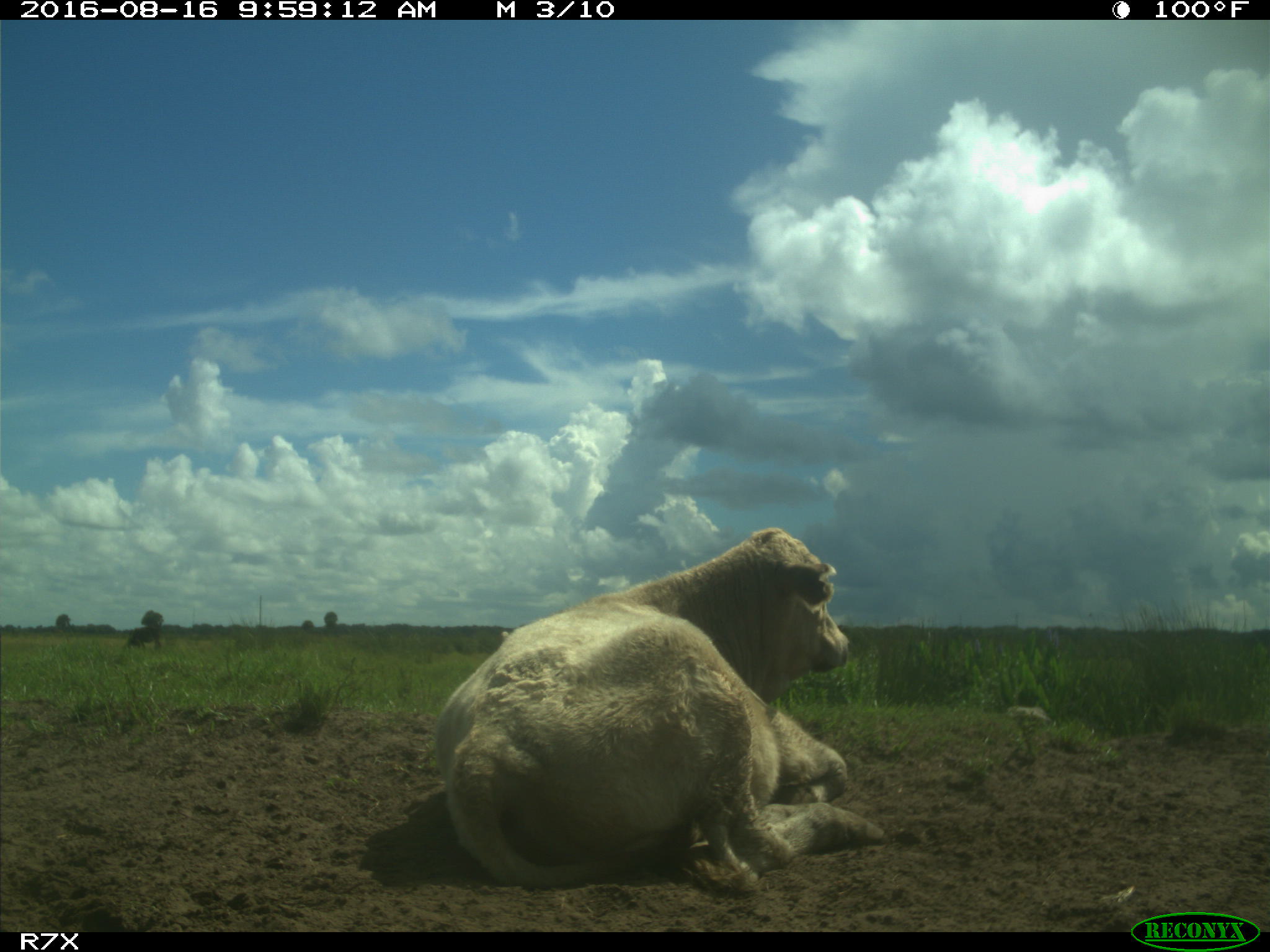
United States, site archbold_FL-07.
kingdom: Animalia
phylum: Chordata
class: Mammalia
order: Artiodactyla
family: Bovidae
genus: Bos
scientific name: Bos taurus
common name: domestic cow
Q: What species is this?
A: Bos taurus (domestic cow).